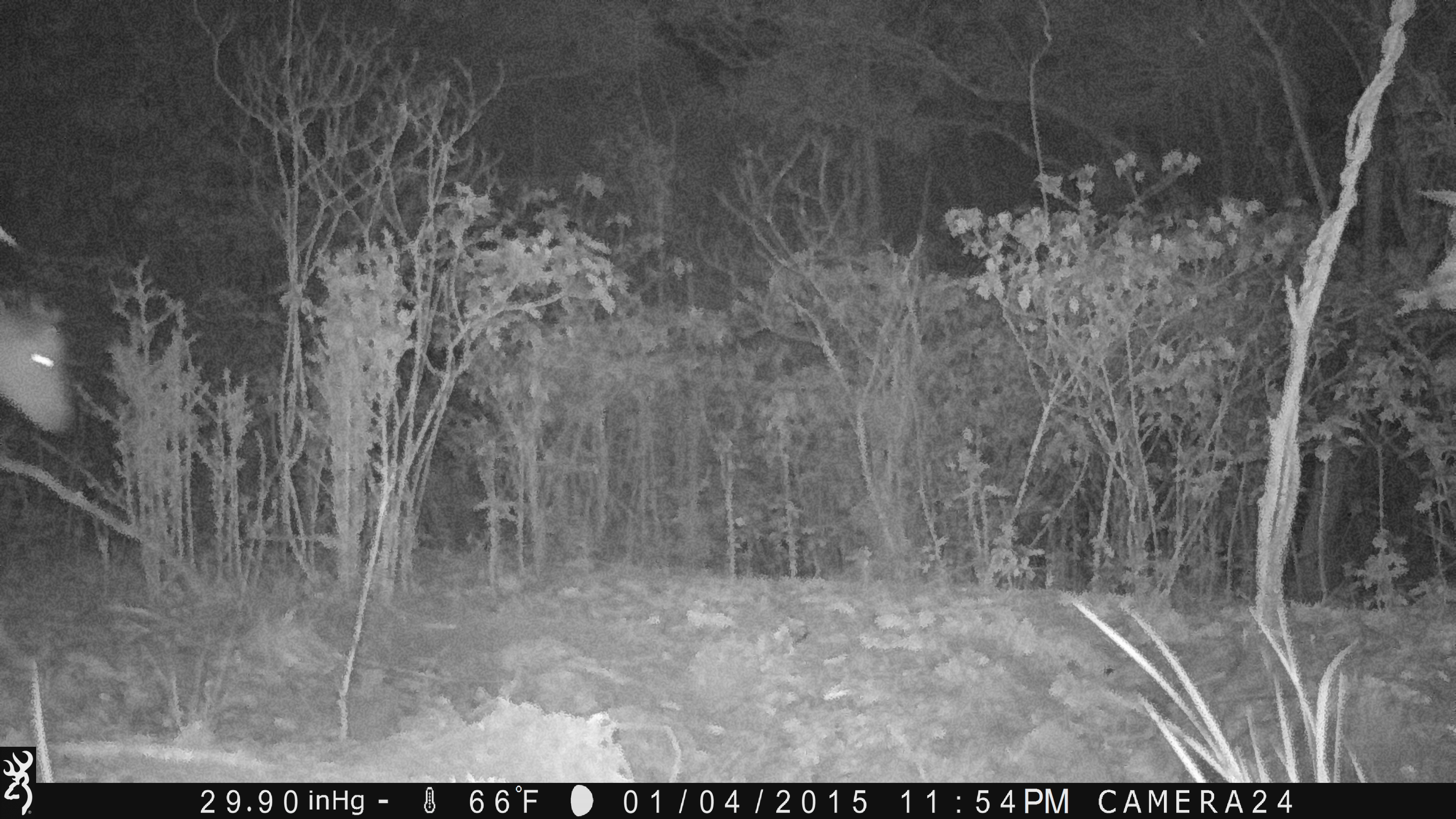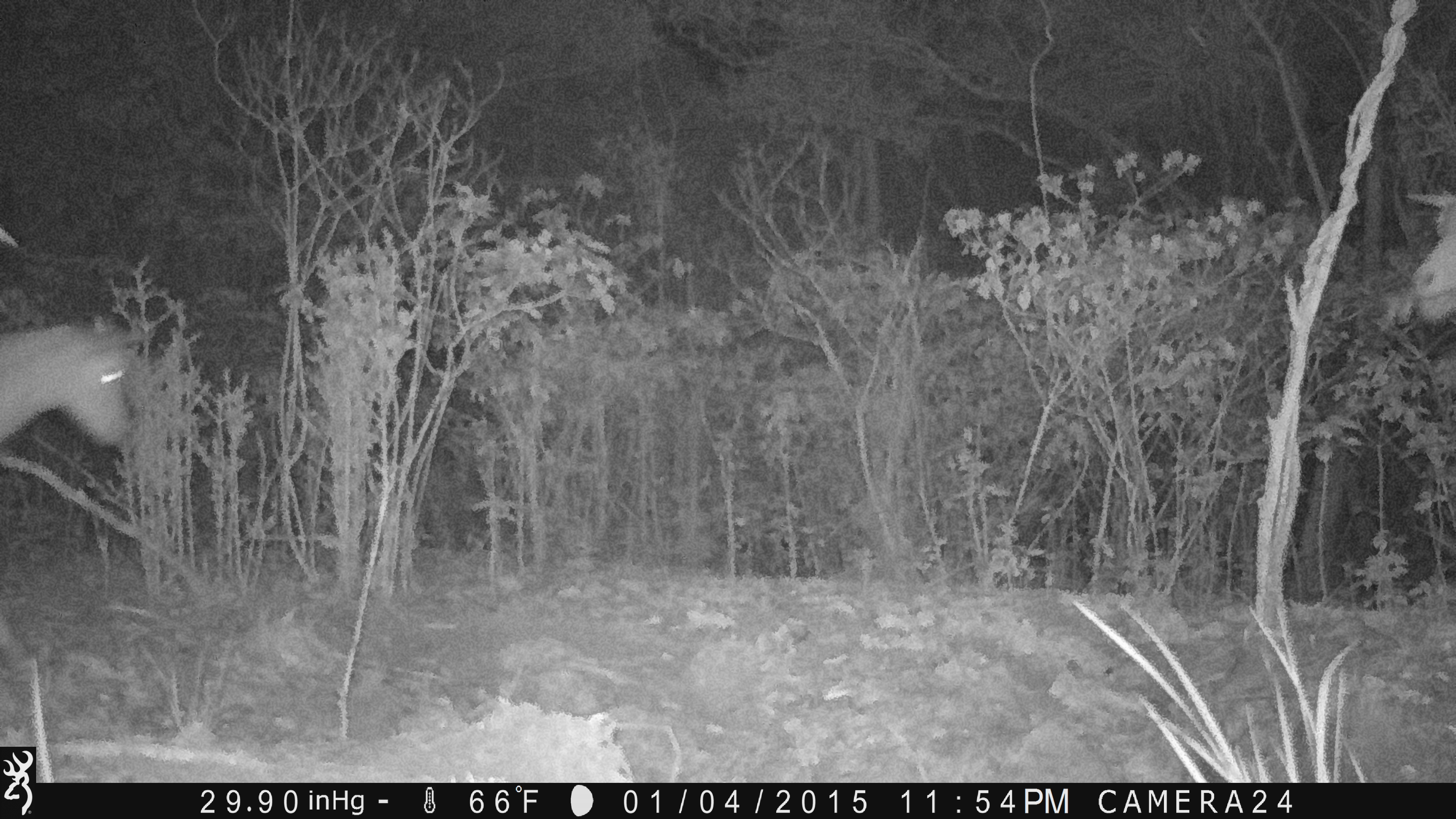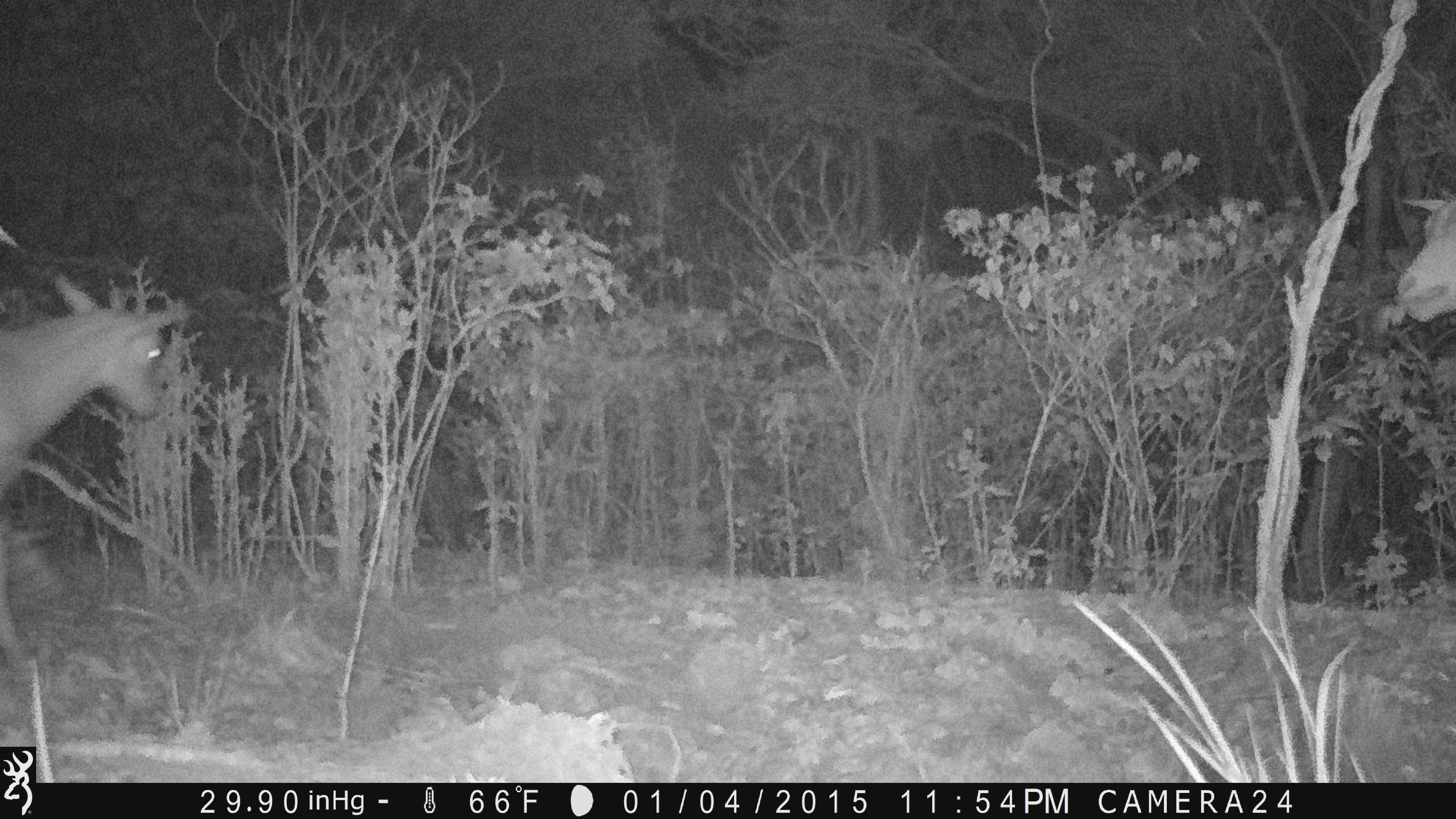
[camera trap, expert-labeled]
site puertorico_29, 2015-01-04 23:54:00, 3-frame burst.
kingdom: Animalia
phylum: Chordata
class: Mammalia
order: Artiodactyla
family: Bovidae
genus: Capra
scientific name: Capra hircus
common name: goat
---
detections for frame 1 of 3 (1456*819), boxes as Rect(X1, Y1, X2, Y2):
goat: Rect(0, 293, 75, 437)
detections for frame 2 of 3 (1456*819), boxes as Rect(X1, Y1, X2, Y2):
goat: Rect(0, 321, 139, 505); Rect(1403, 186, 1456, 327)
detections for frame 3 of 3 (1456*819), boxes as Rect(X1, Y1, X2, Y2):
goat: Rect(0, 261, 183, 686); Rect(1391, 187, 1456, 331)